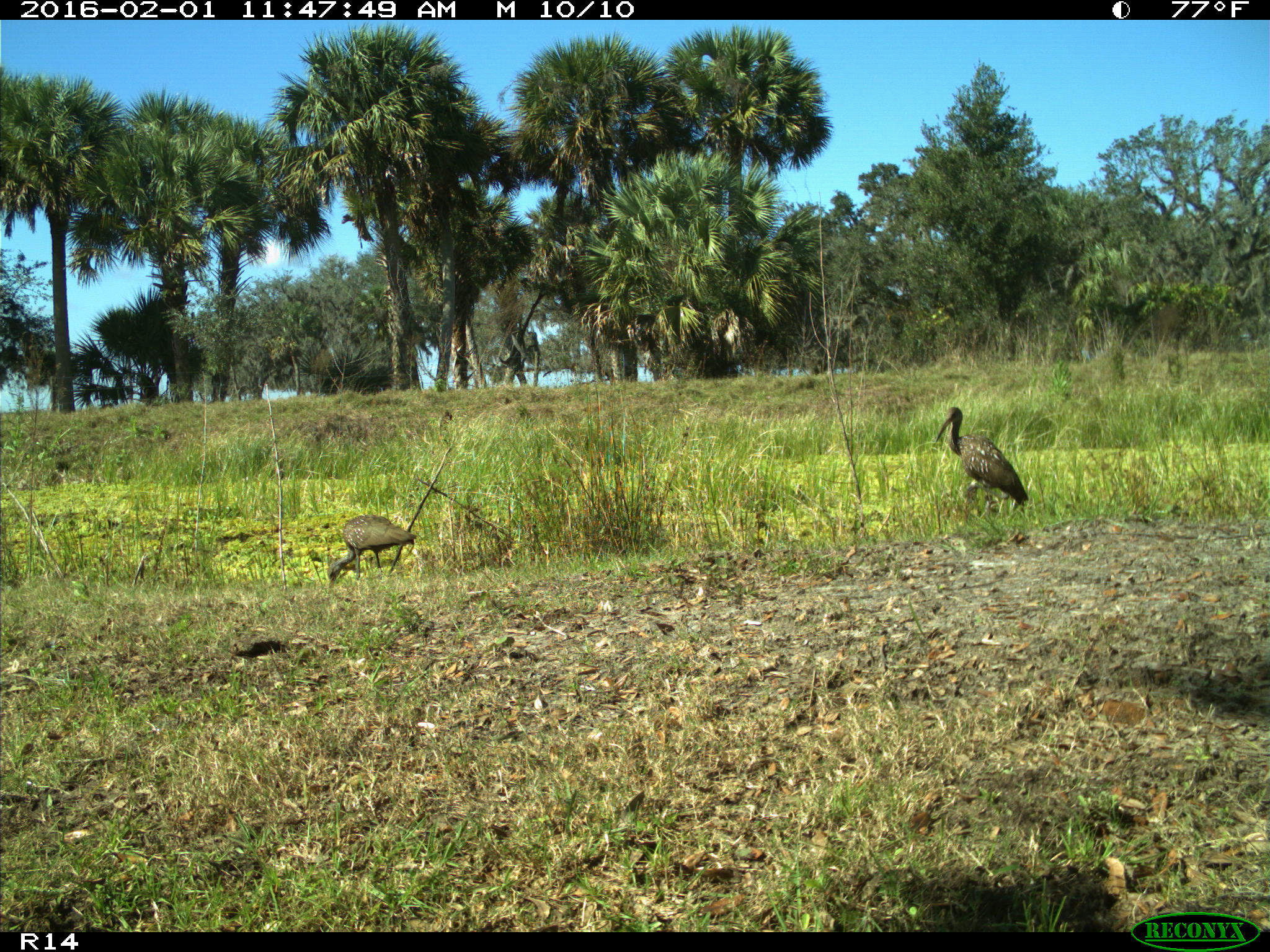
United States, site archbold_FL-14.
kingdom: Animalia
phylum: Chordata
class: Aves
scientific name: Aves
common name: birds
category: unidentified bird